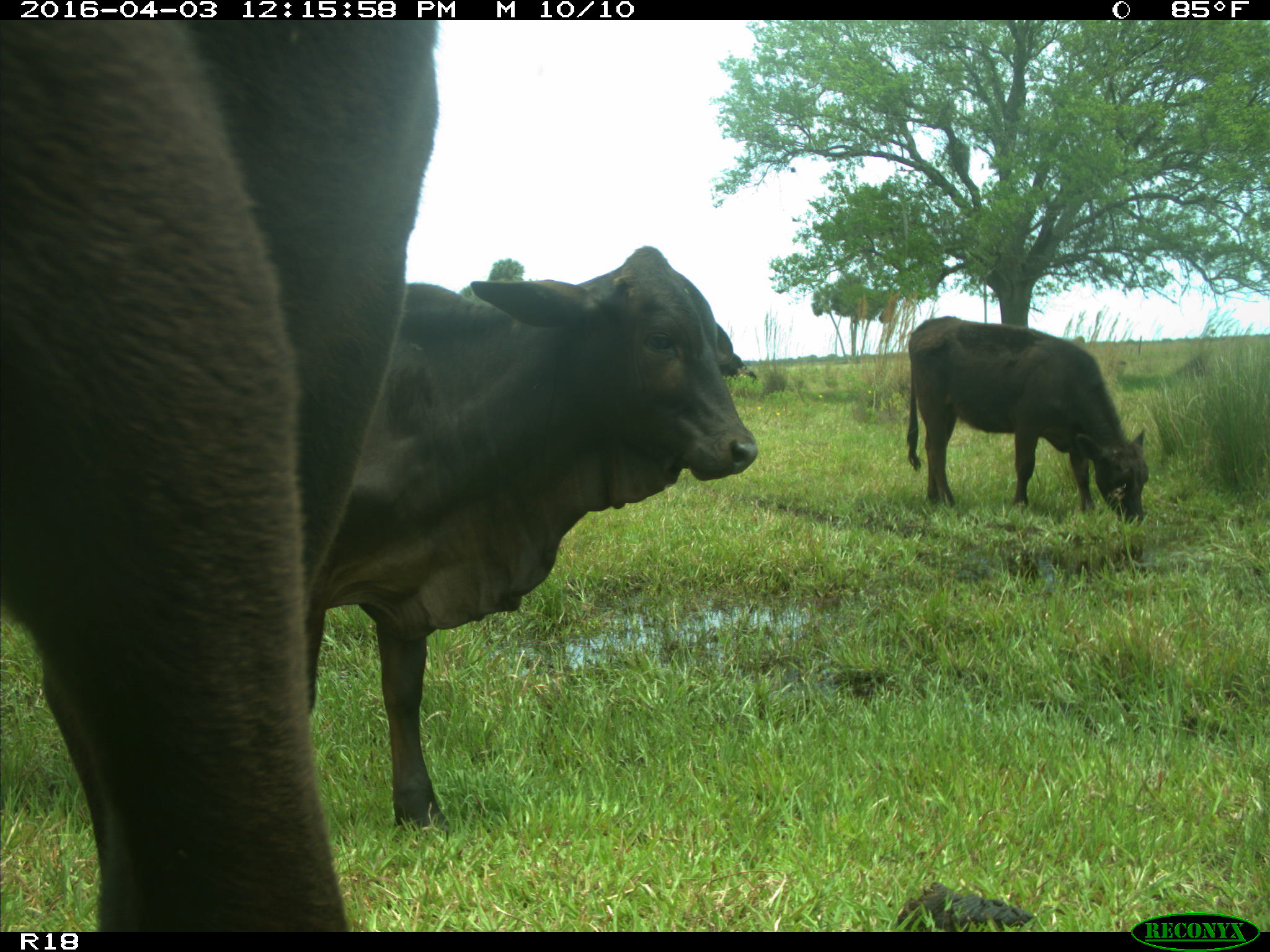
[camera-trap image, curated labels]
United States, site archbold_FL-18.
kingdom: Animalia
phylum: Chordata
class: Mammalia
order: Artiodactyla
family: Bovidae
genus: Bos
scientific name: Bos taurus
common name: domestic cow